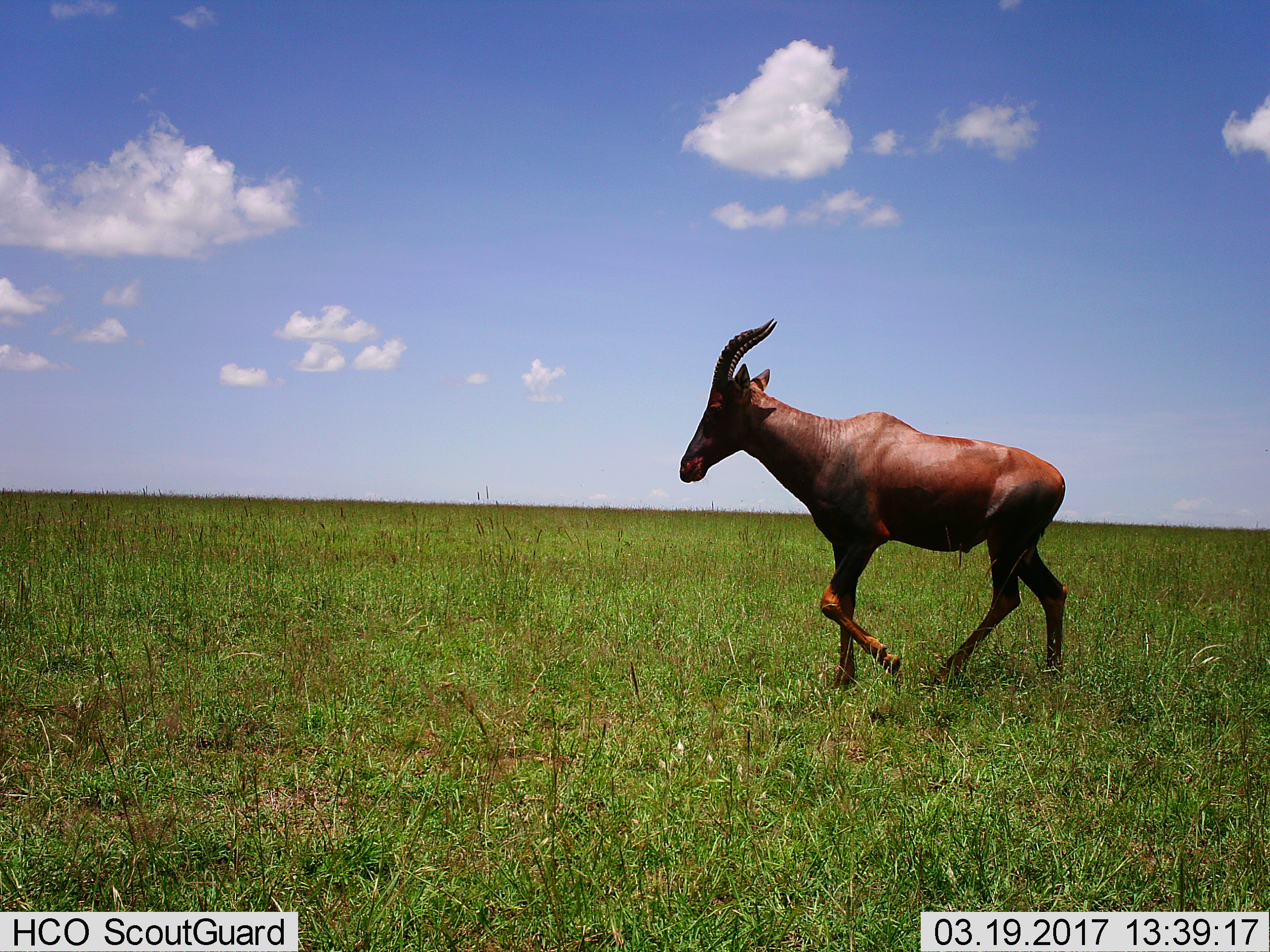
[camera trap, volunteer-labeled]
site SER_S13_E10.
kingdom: Animalia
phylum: Chordata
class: Mammalia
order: Artiodactyla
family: Bovidae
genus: Damaliscus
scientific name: Damaliscus lunatus jimela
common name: topi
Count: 1.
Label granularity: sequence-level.